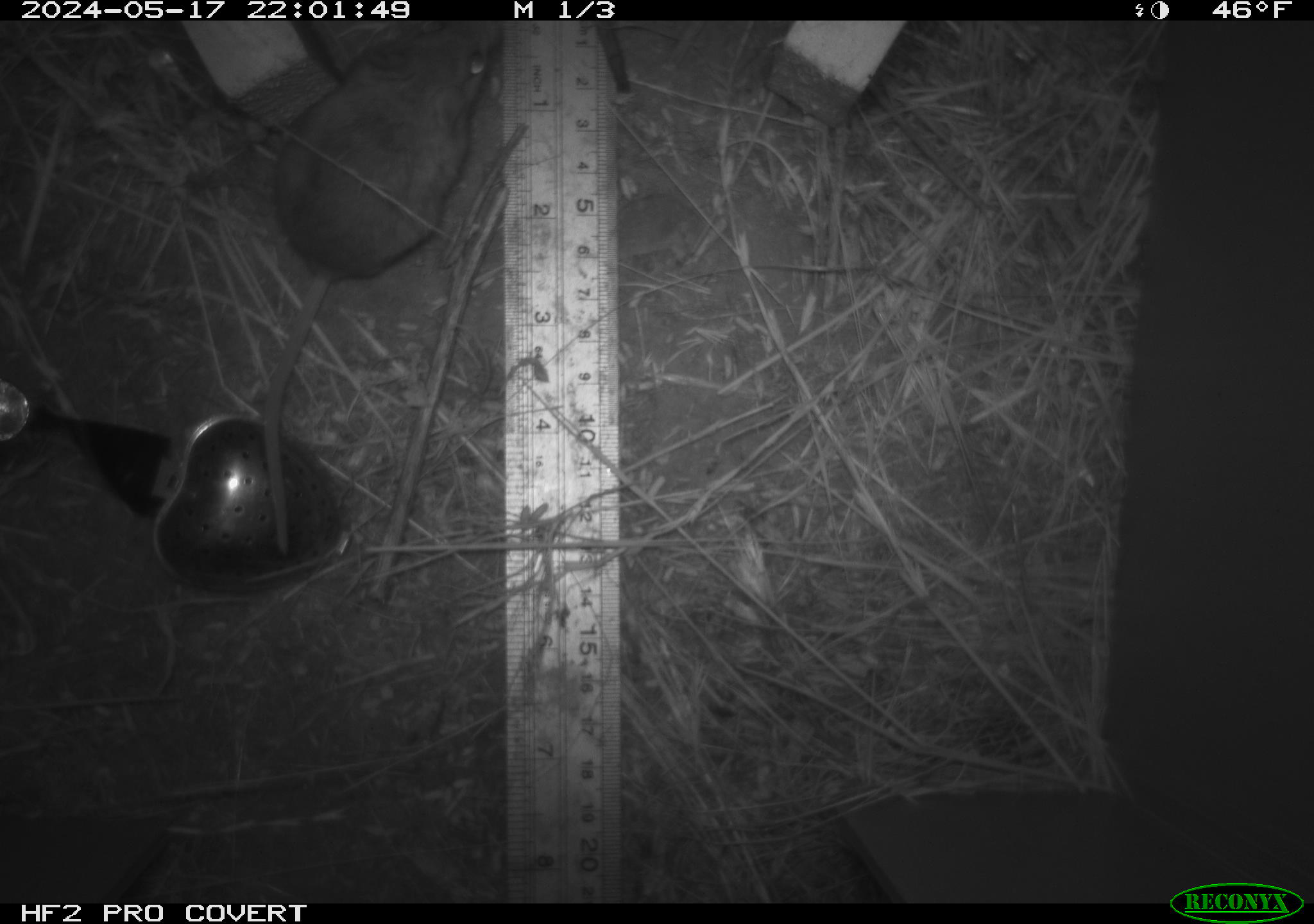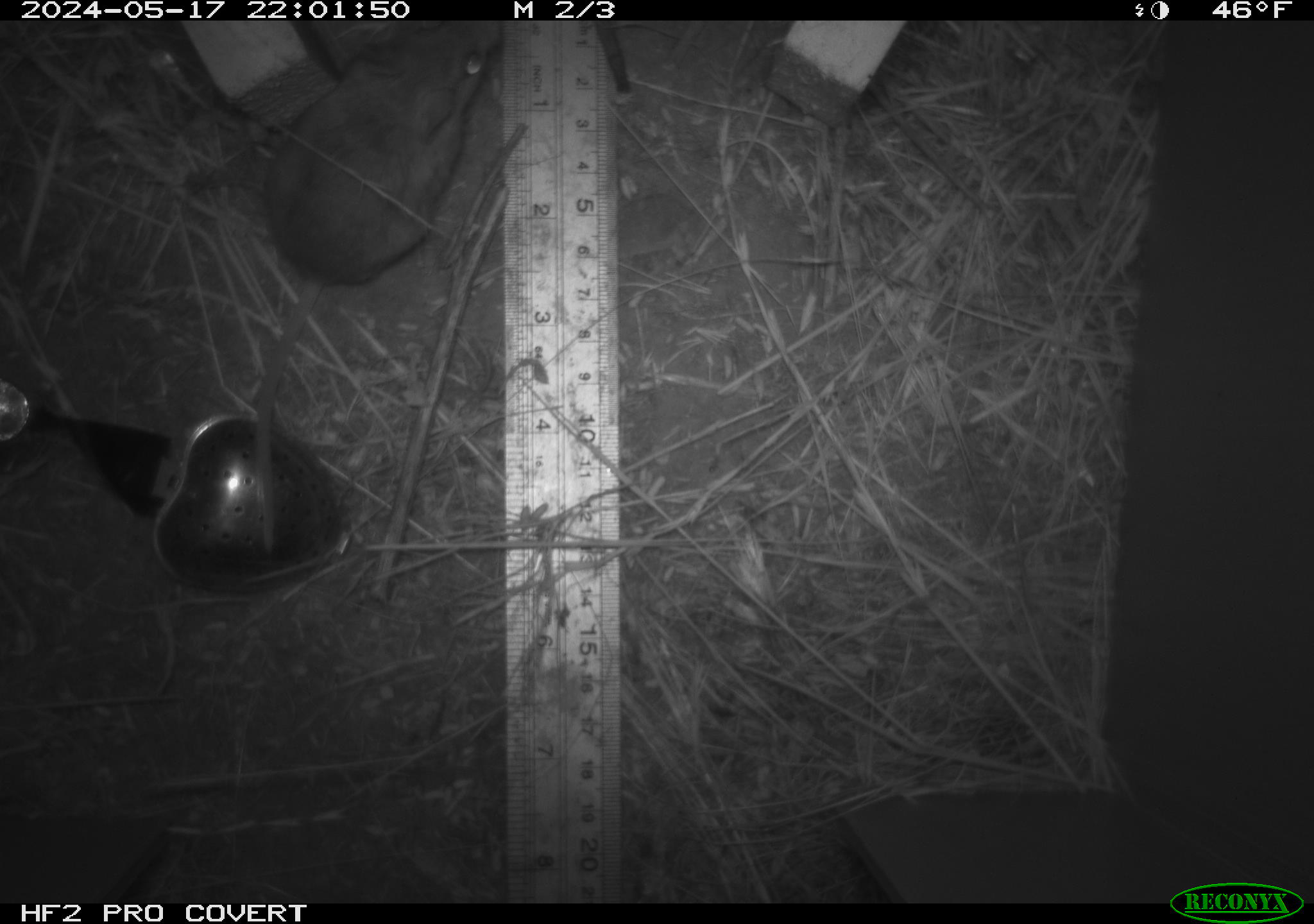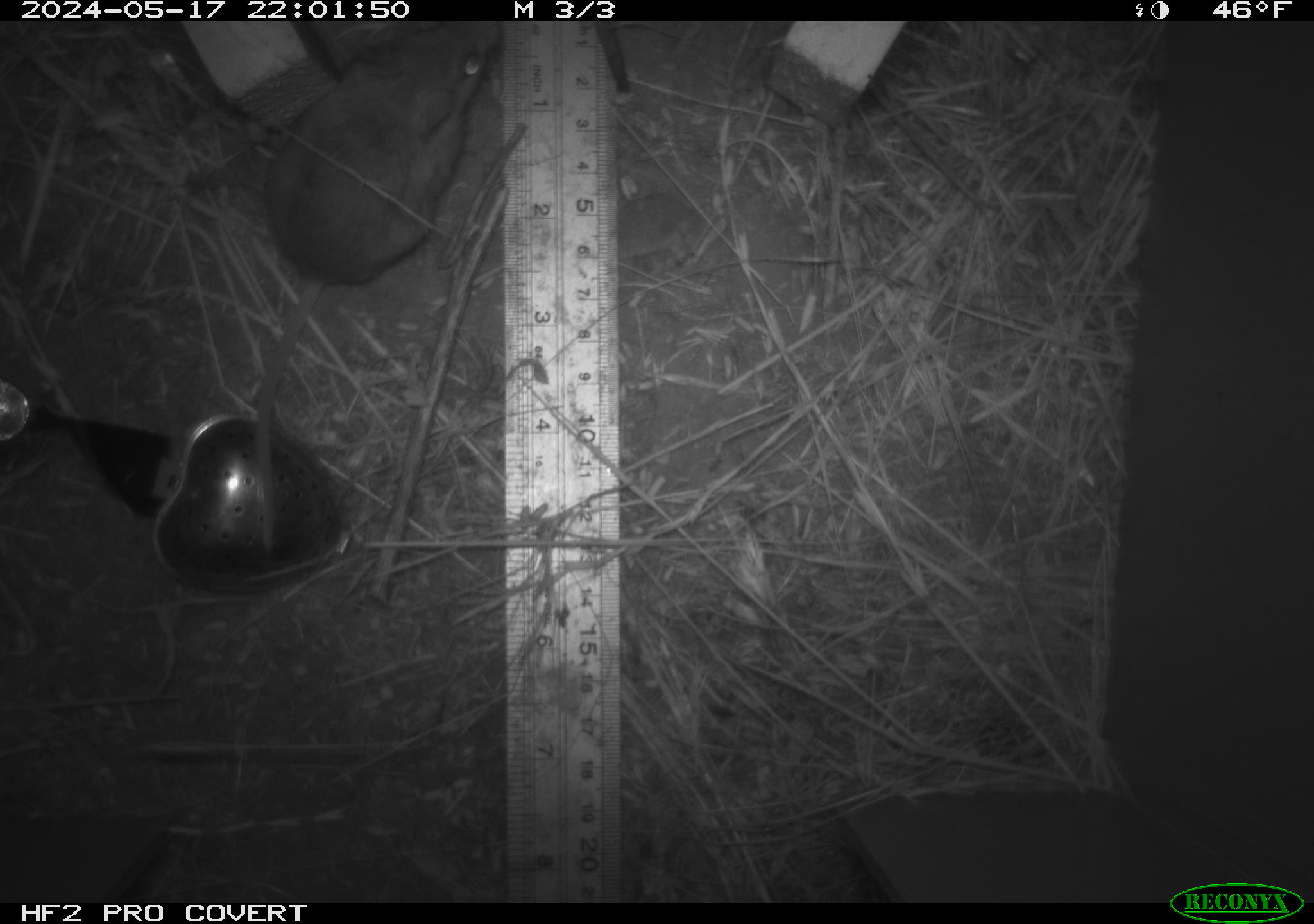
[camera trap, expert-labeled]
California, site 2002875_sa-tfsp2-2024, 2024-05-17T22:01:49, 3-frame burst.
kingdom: Animalia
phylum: Chordata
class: Mammalia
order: Rodentia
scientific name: Rodentia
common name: mouse species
Mouse species (Rodentia).